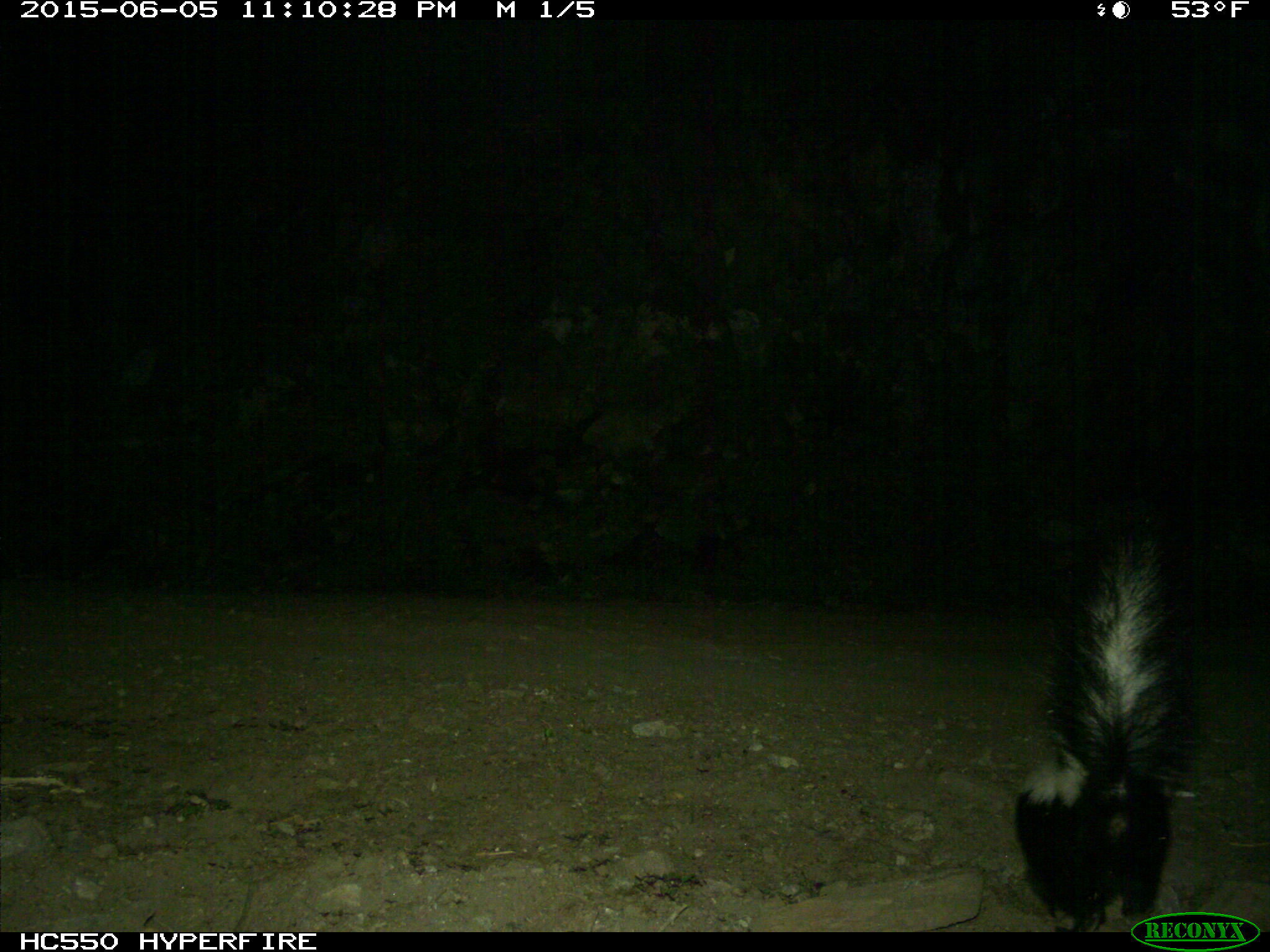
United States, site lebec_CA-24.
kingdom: Animalia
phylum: Chordata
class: Mammalia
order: Carnivora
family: Mephitidae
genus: Mephitis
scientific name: Mephitis mephitis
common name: striped skunk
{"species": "Mephitis mephitis (striped skunk)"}